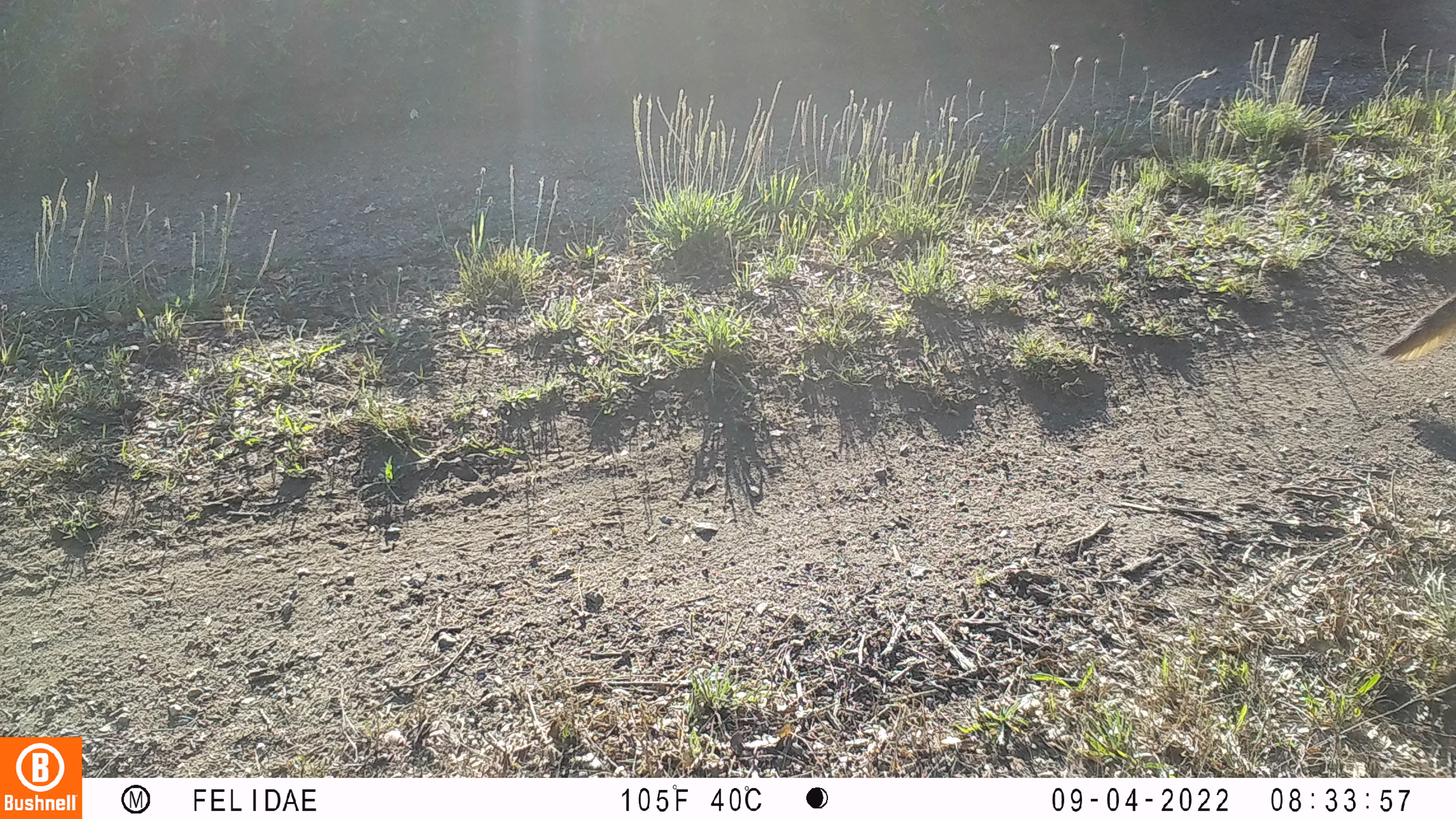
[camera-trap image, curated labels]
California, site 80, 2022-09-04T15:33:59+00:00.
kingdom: Animalia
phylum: Chordata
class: Mammalia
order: Carnivora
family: Canidae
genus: Urocyon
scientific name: Urocyon cinereoargenteus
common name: gray fox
Gray fox (Urocyon cinereoargenteus).